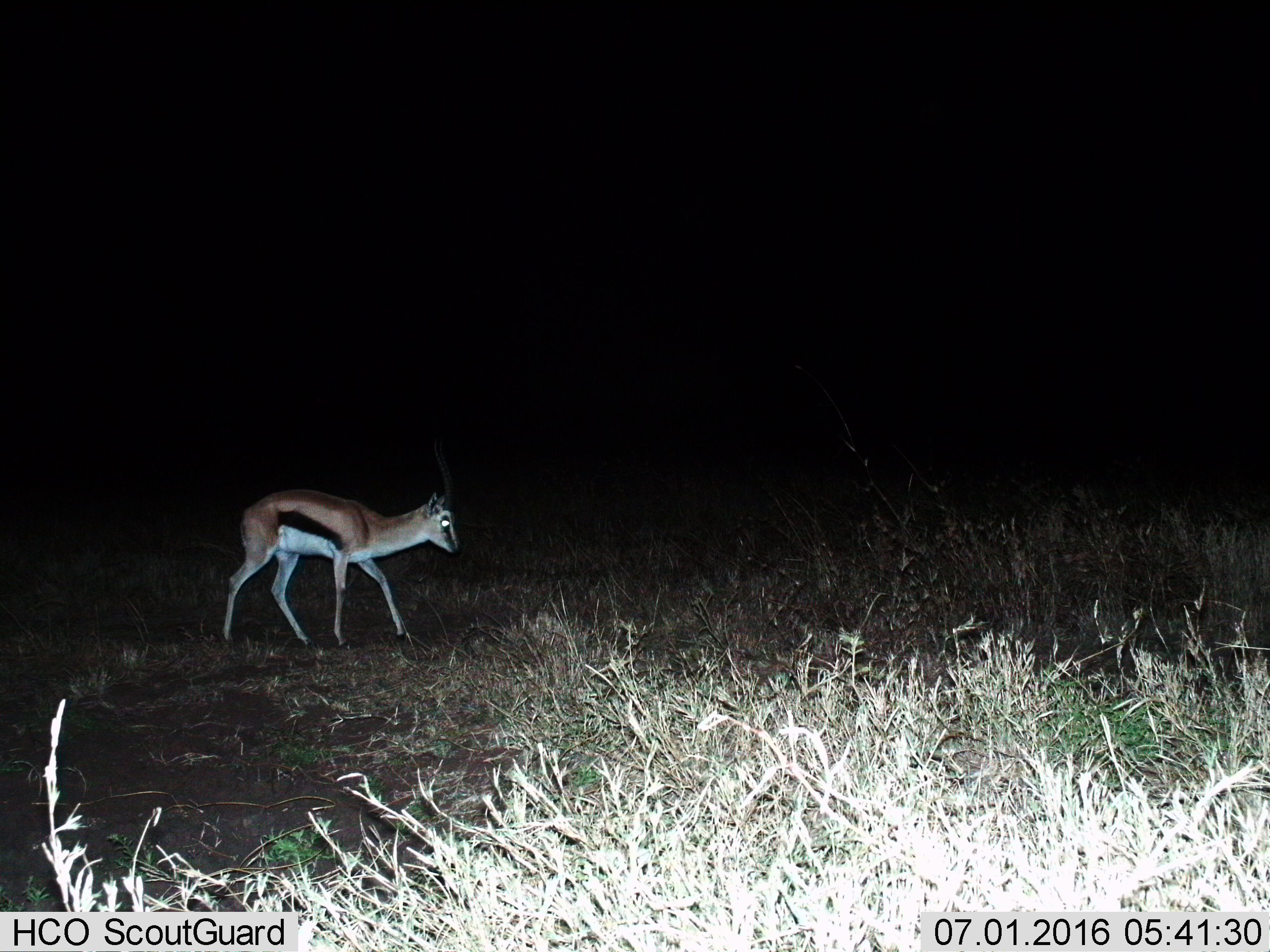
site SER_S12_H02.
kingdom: Animalia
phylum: Chordata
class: Mammalia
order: Artiodactyla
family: Bovidae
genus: Eudorcas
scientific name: Eudorcas thomsonii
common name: thomson's gazelle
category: gazellethomsons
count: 1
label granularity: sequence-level